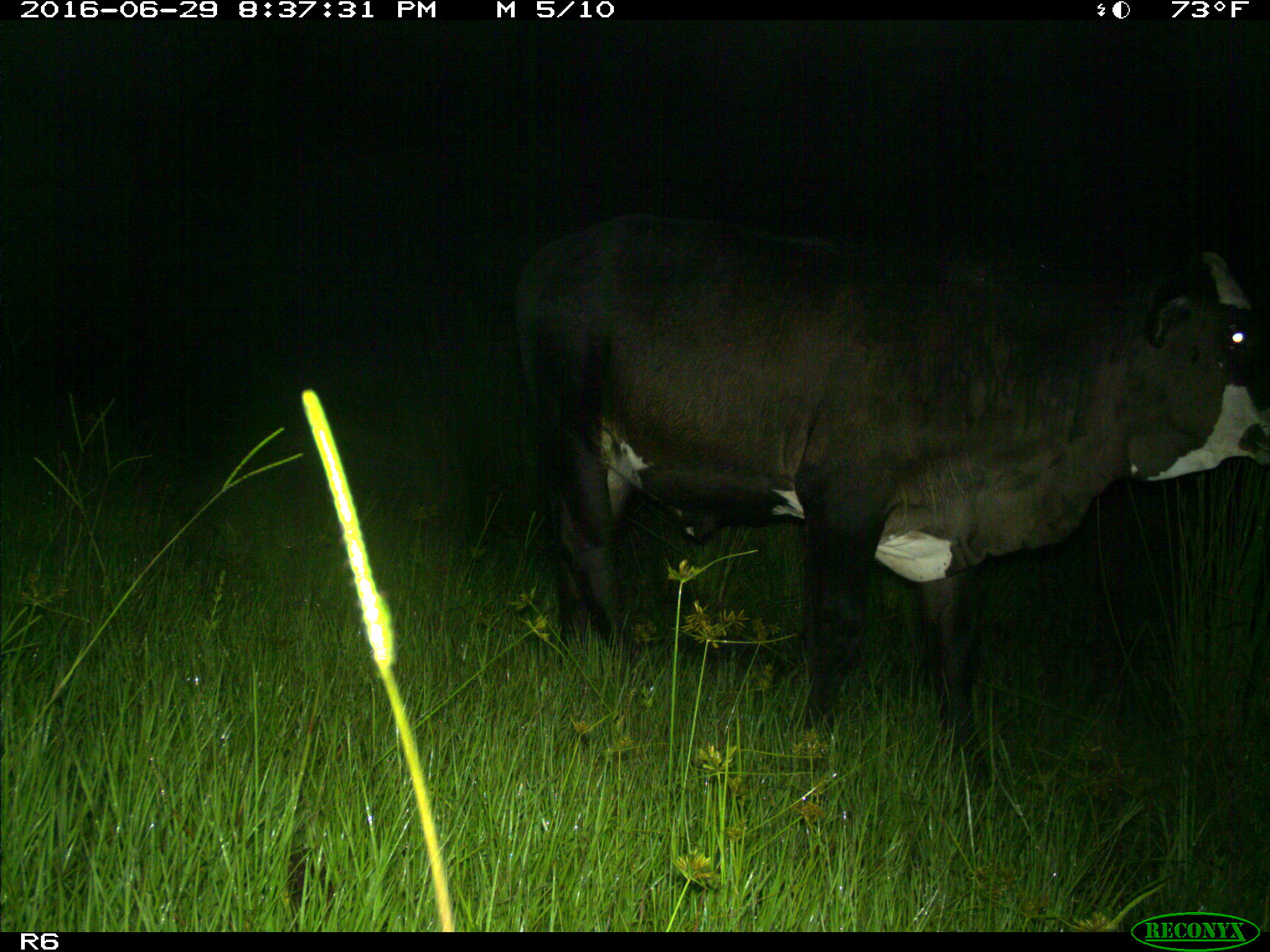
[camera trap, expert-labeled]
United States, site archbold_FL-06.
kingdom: Animalia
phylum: Chordata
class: Mammalia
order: Artiodactyla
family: Bovidae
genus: Bos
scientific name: Bos taurus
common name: domestic cow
Bos taurus (domestic cow).